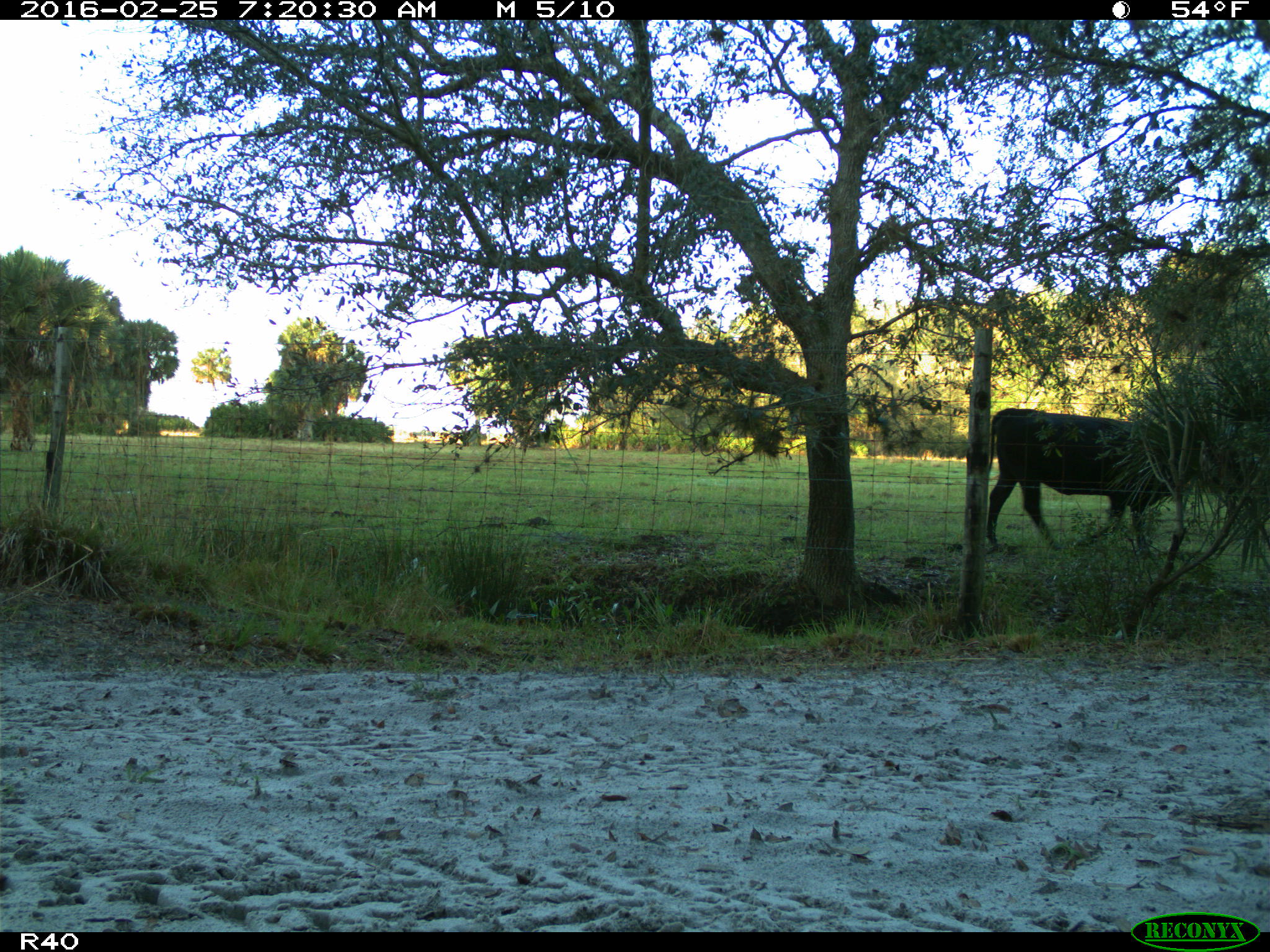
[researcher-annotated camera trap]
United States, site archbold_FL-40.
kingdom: Animalia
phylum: Chordata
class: Mammalia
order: Artiodactyla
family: Bovidae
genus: Bos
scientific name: Bos taurus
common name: domestic cow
Bos taurus (domestic cow).